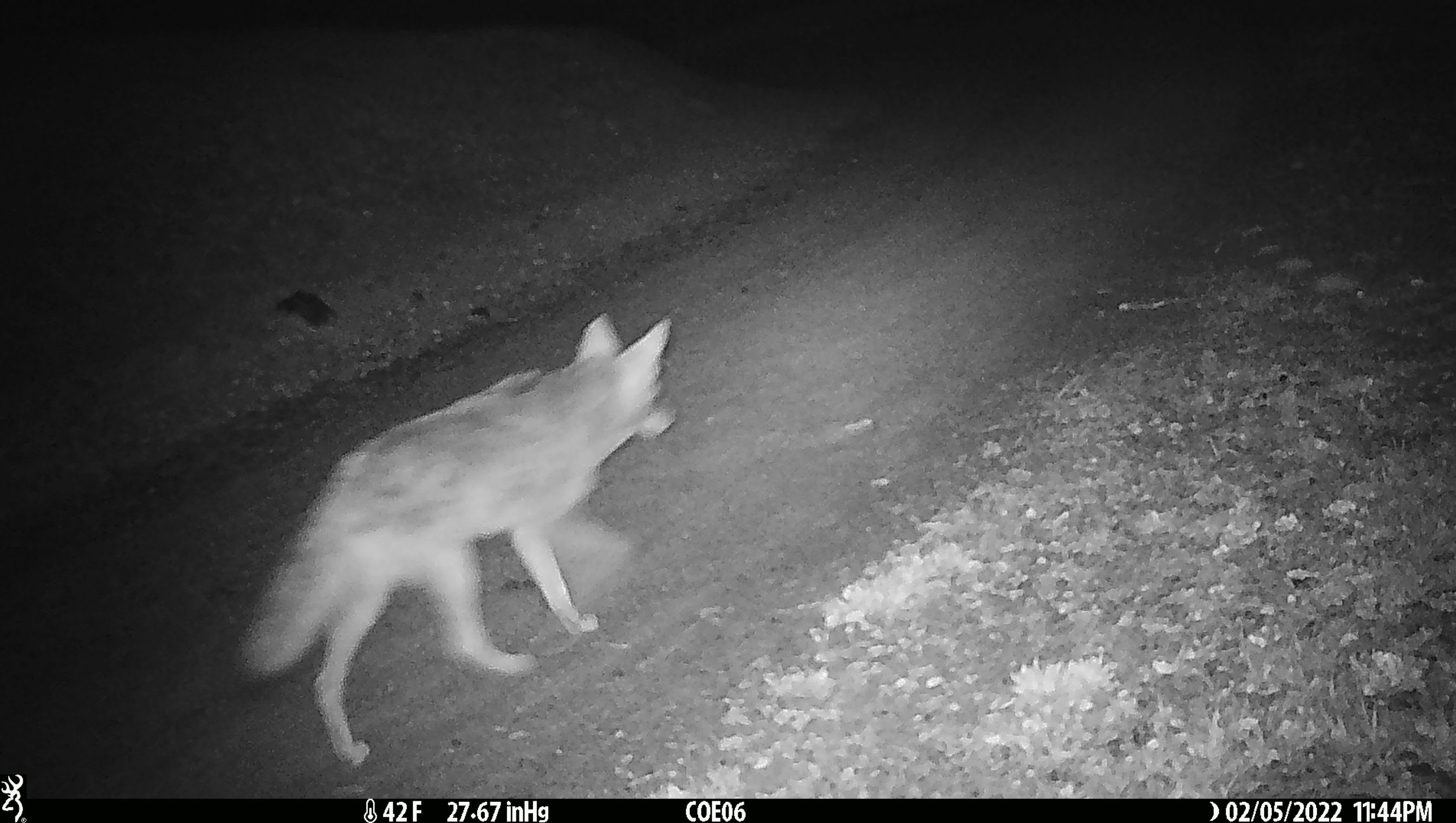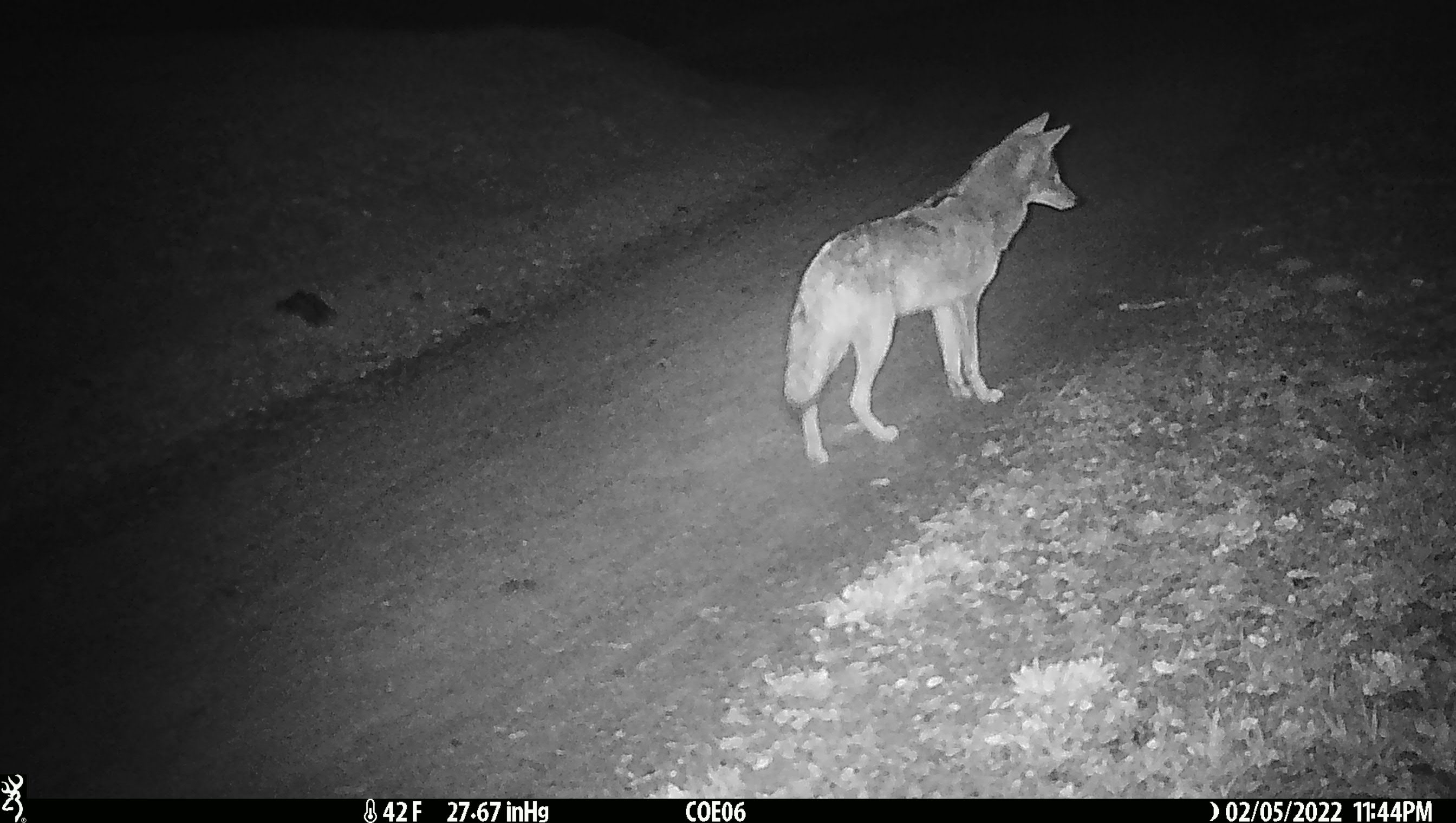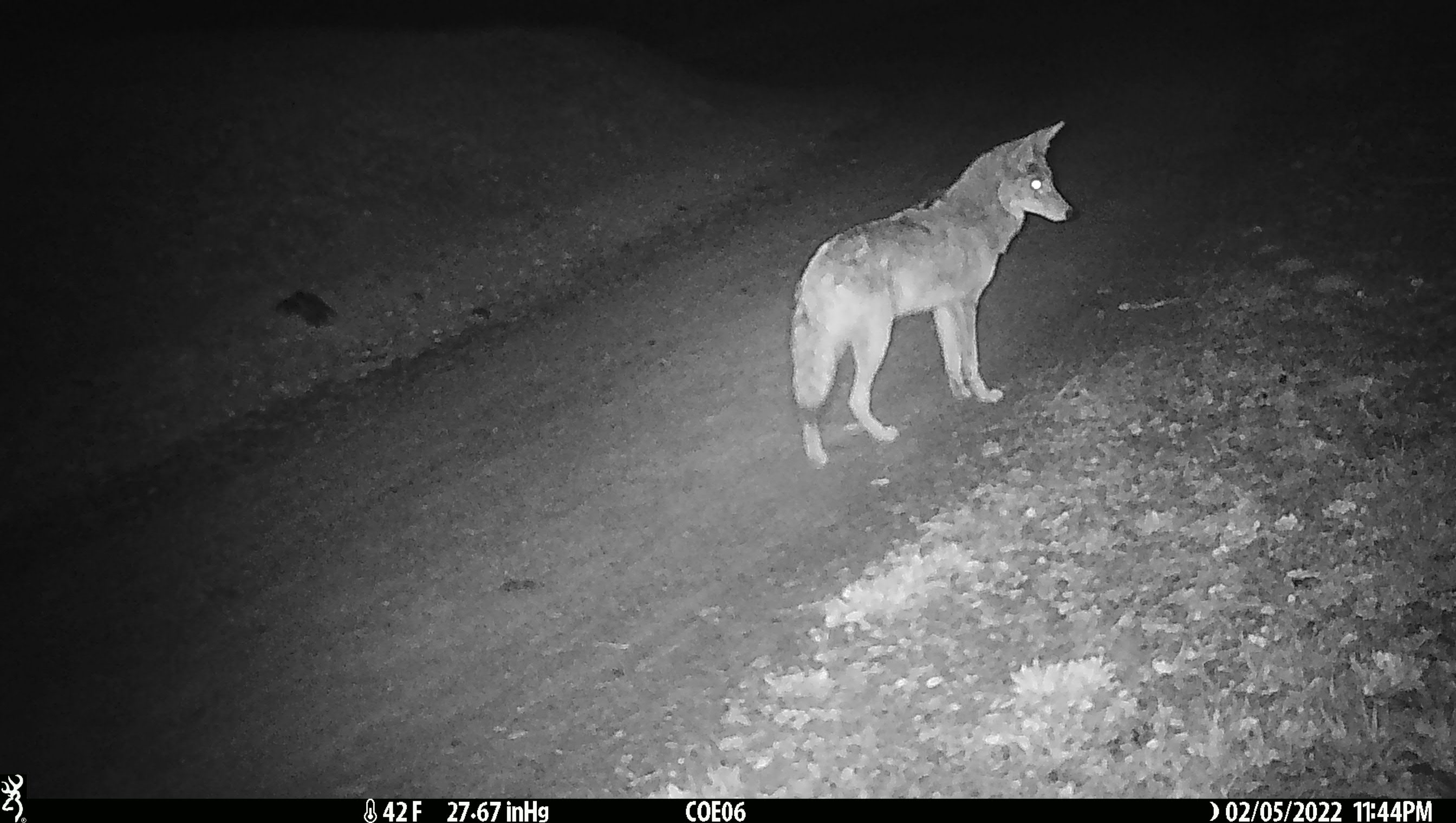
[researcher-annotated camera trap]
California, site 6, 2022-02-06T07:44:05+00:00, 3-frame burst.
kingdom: Animalia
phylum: Chordata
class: Mammalia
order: Carnivora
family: Canidae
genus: Canis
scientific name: Canis latrans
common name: coyote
Coyote (Canis latrans).